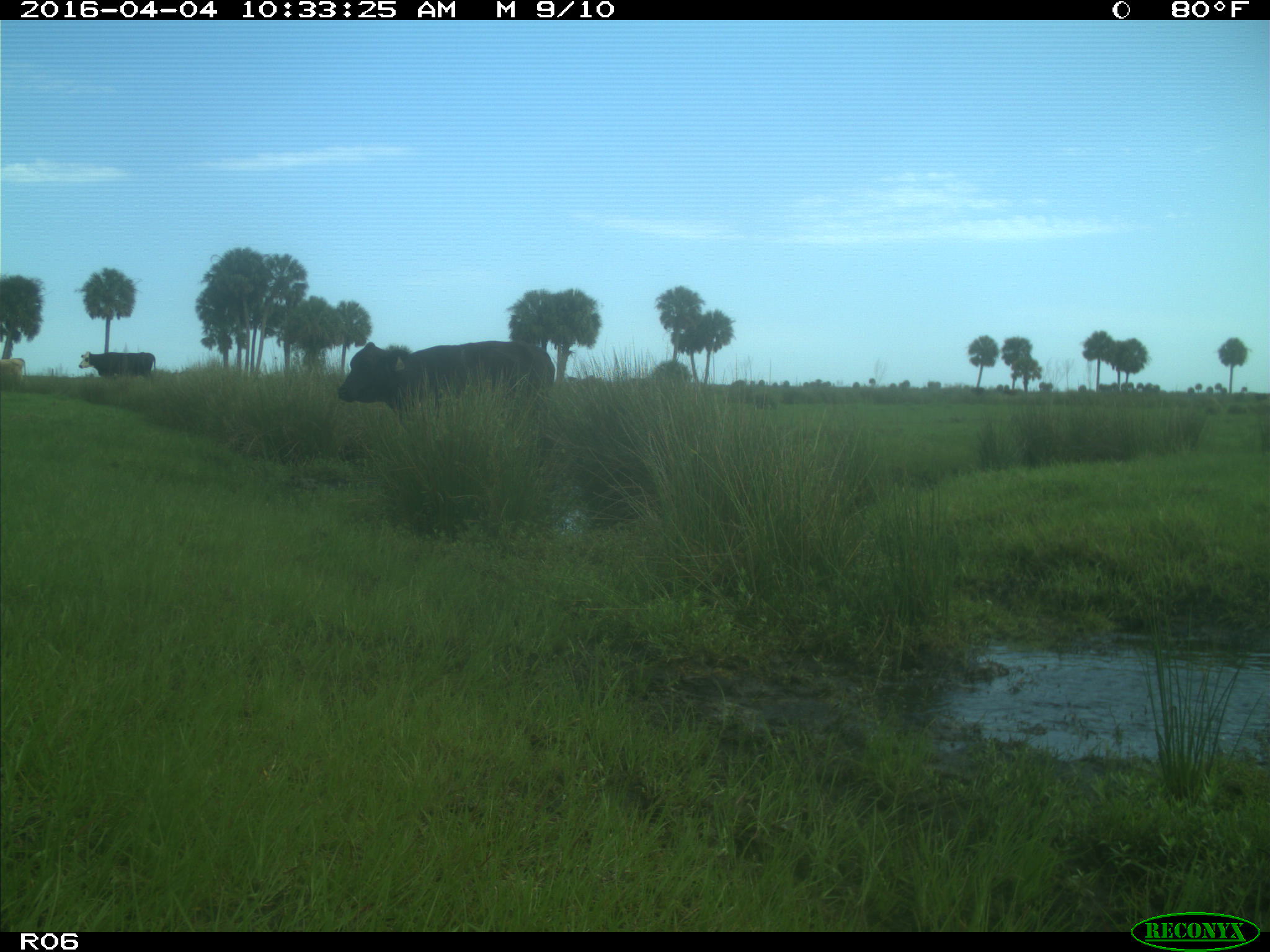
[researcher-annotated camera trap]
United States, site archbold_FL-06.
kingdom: Animalia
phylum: Chordata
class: Mammalia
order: Artiodactyla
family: Bovidae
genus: Bos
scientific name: Bos taurus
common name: domestic cow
Bos taurus (domestic cow).